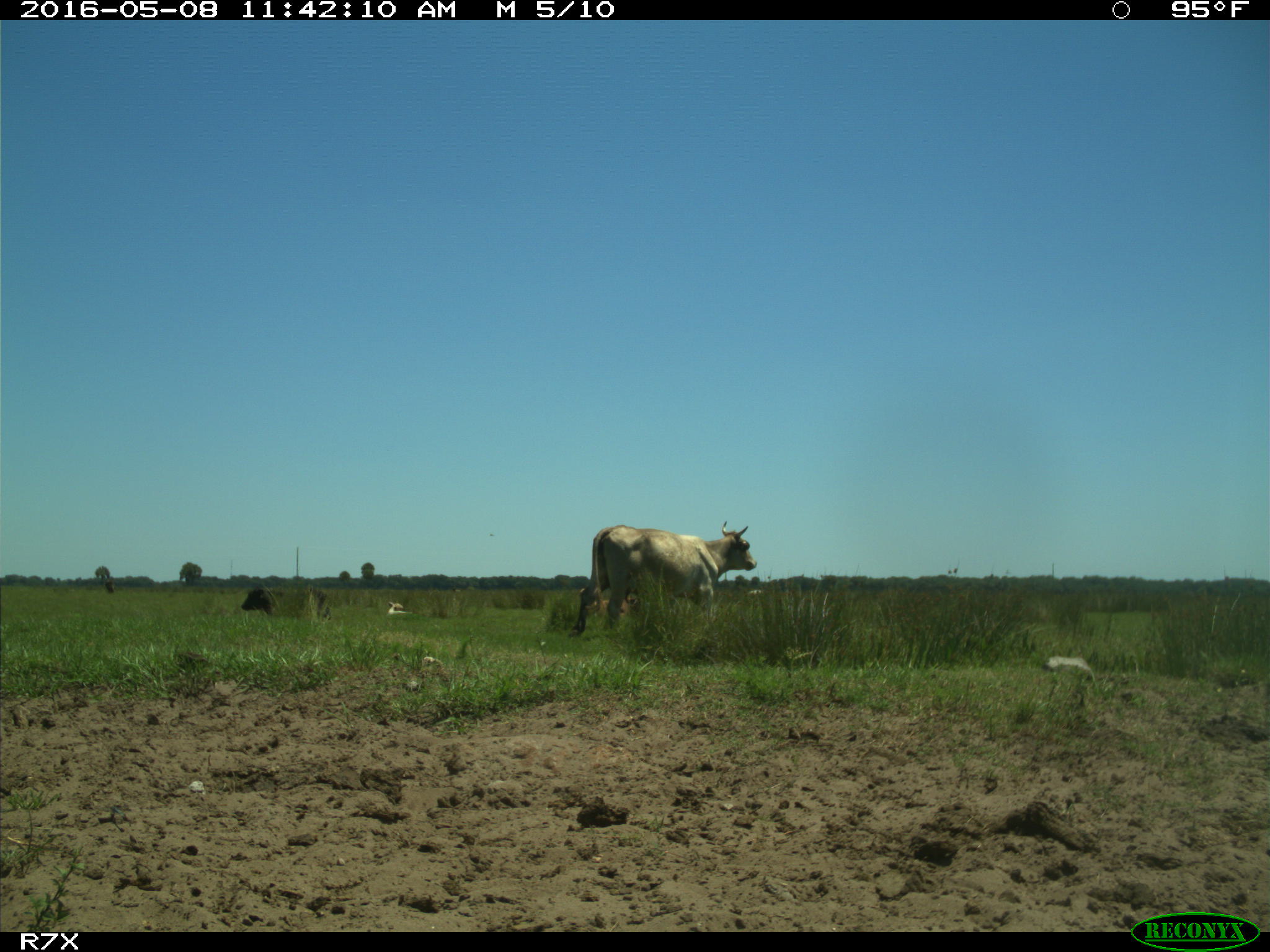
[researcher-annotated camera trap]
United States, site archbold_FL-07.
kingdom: Animalia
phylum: Chordata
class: Mammalia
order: Artiodactyla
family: Bovidae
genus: Bos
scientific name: Bos taurus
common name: domestic cow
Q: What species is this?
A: Bos taurus (domestic cow).